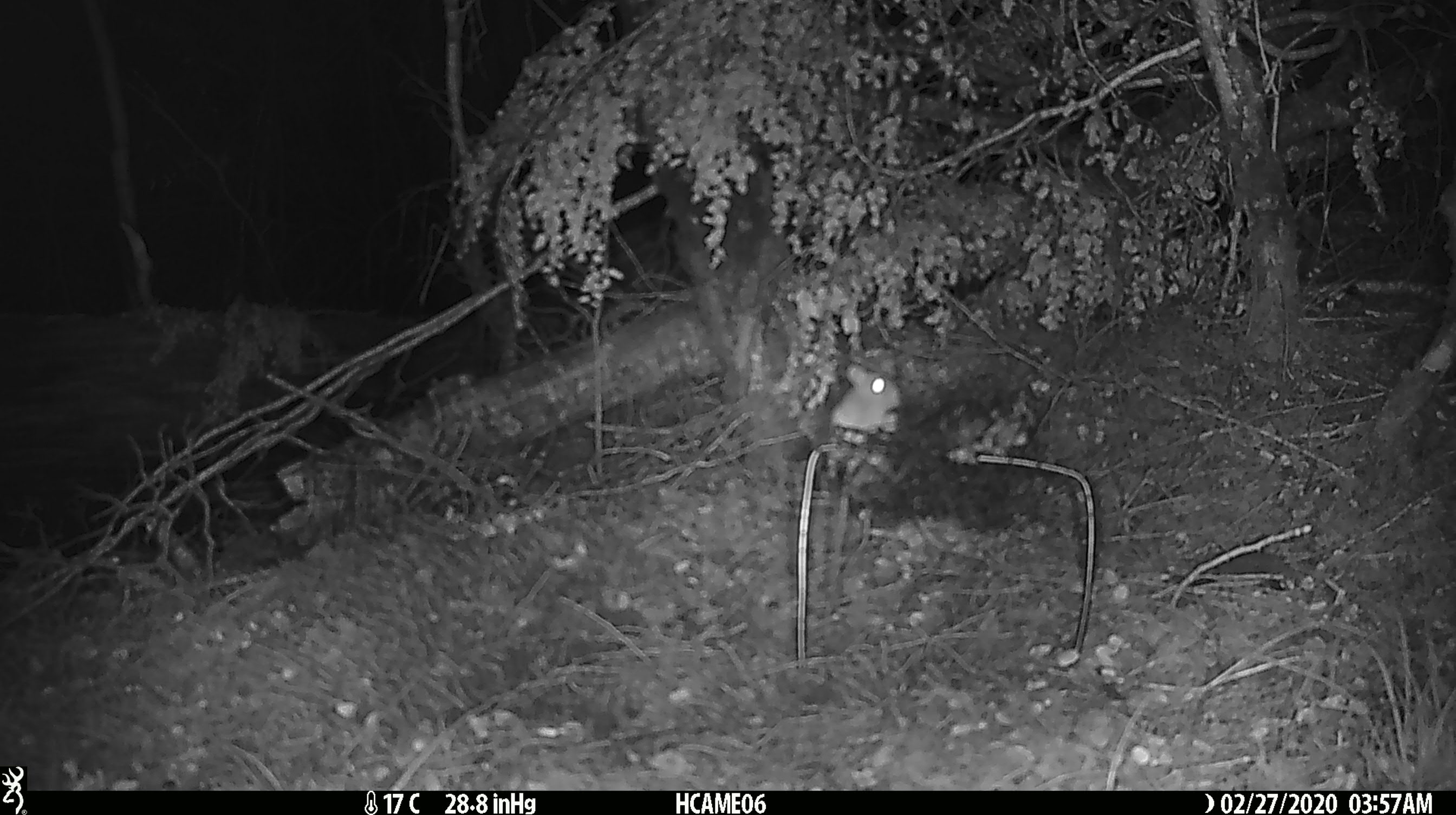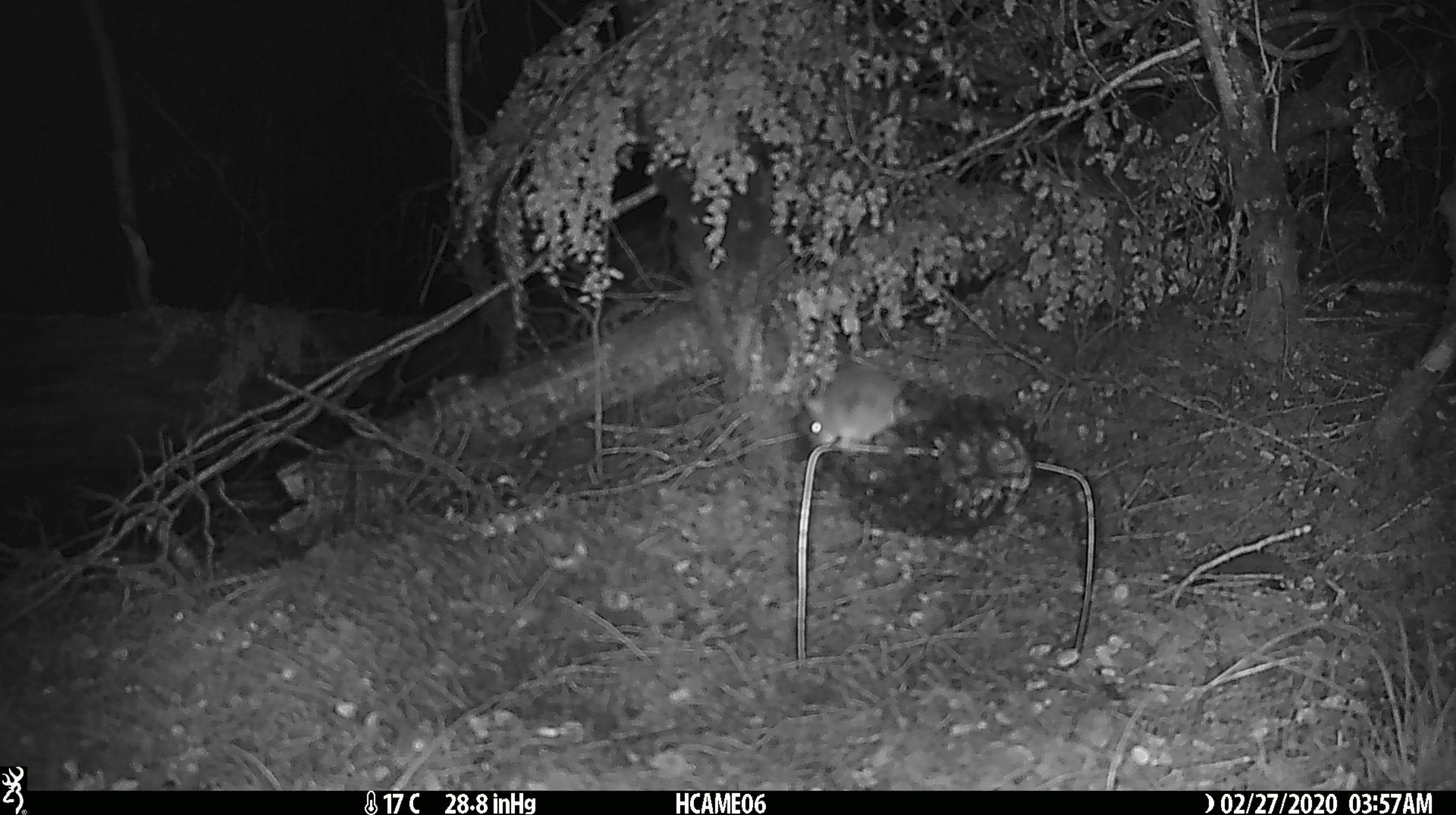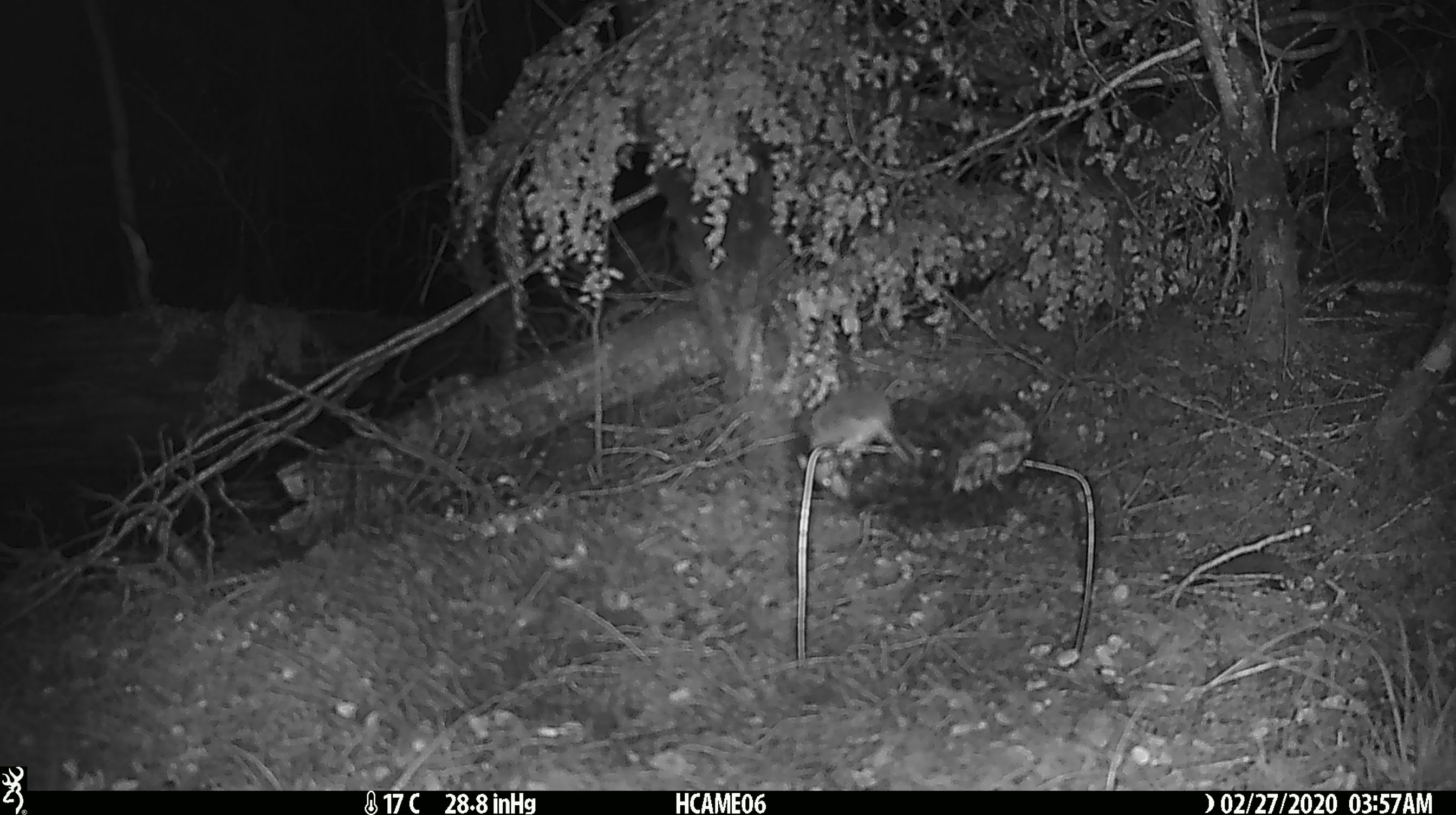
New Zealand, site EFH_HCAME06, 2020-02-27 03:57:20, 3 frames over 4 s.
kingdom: Animalia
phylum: Chordata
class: Mammalia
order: Rodentia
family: Muridae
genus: Mus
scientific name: Mus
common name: mouse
Mouse (Mus).